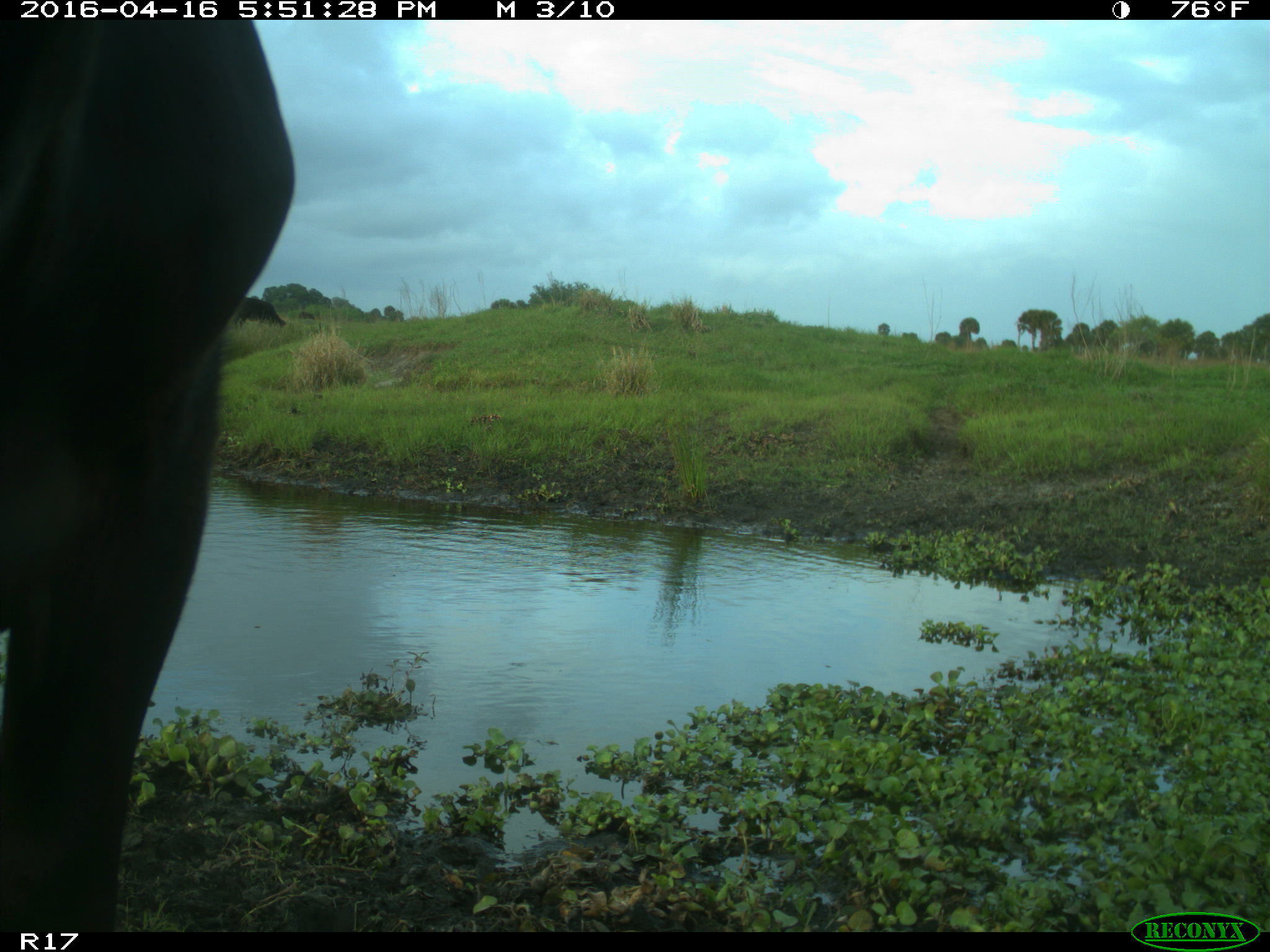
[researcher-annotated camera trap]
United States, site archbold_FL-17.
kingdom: Animalia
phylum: Chordata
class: Mammalia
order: Artiodactyla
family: Bovidae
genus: Bos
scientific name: Bos taurus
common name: domestic cow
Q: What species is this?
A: Bos taurus (domestic cow).